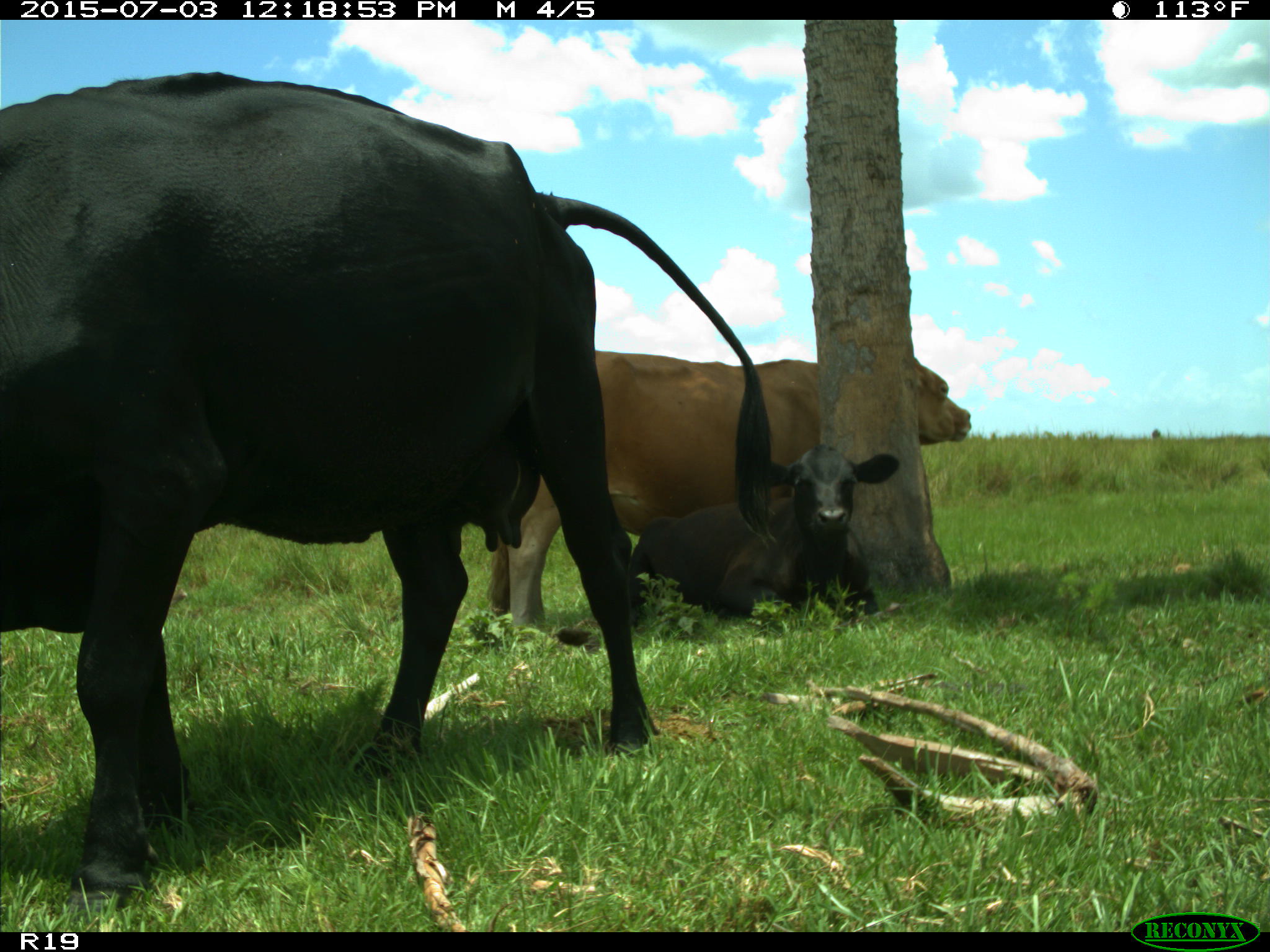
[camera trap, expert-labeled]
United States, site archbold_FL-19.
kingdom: Animalia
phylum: Chordata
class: Mammalia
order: Artiodactyla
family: Bovidae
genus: Bos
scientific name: Bos taurus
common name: domestic cow